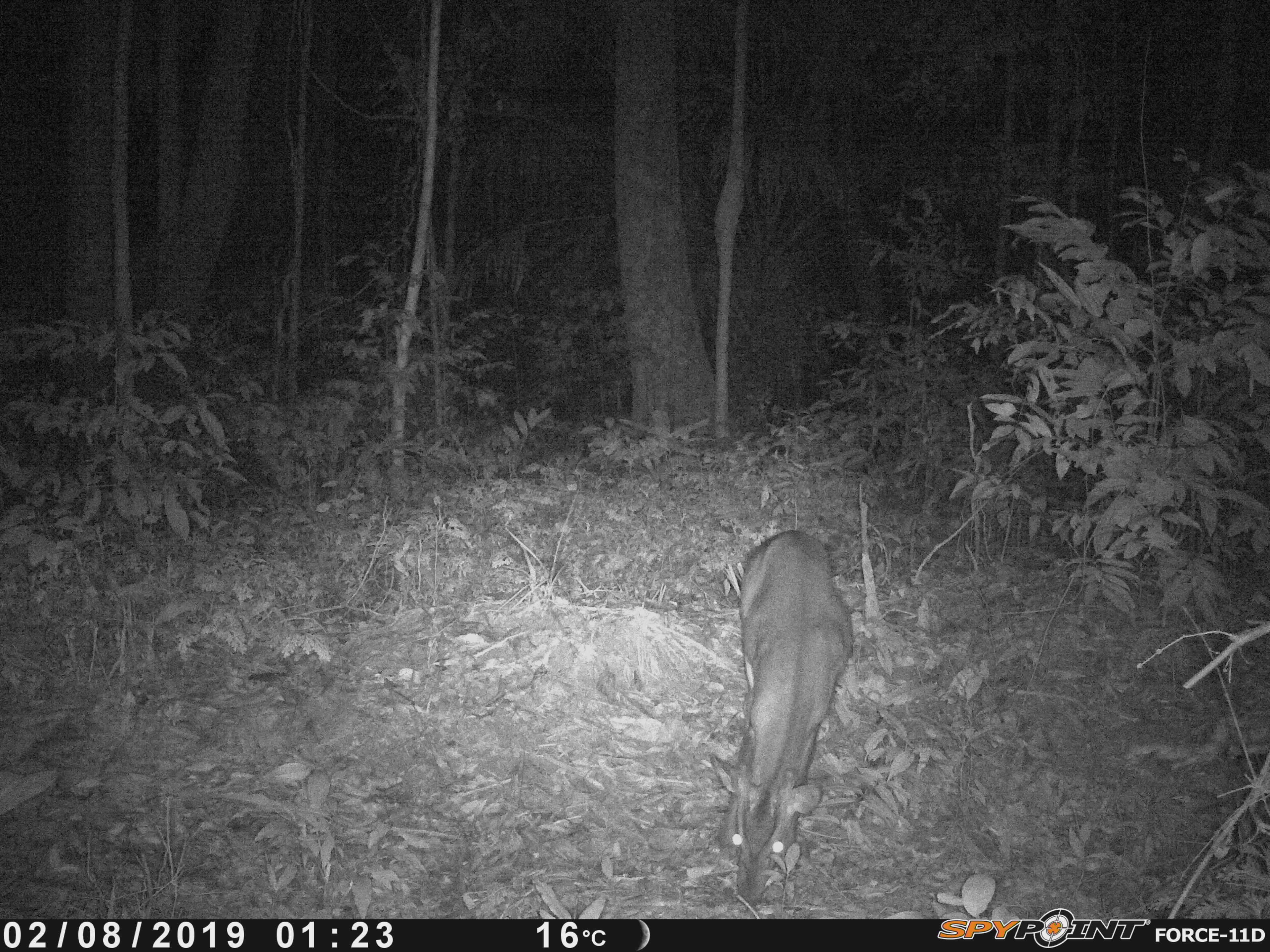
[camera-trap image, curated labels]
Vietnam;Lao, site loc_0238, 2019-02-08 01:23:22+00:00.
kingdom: Animalia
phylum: Chordata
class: Mammalia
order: Artiodactyla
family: Cervidae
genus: Muntiacus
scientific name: Muntiacus vuquangensis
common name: large-antlered muntjac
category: large antlered muntjac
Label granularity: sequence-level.